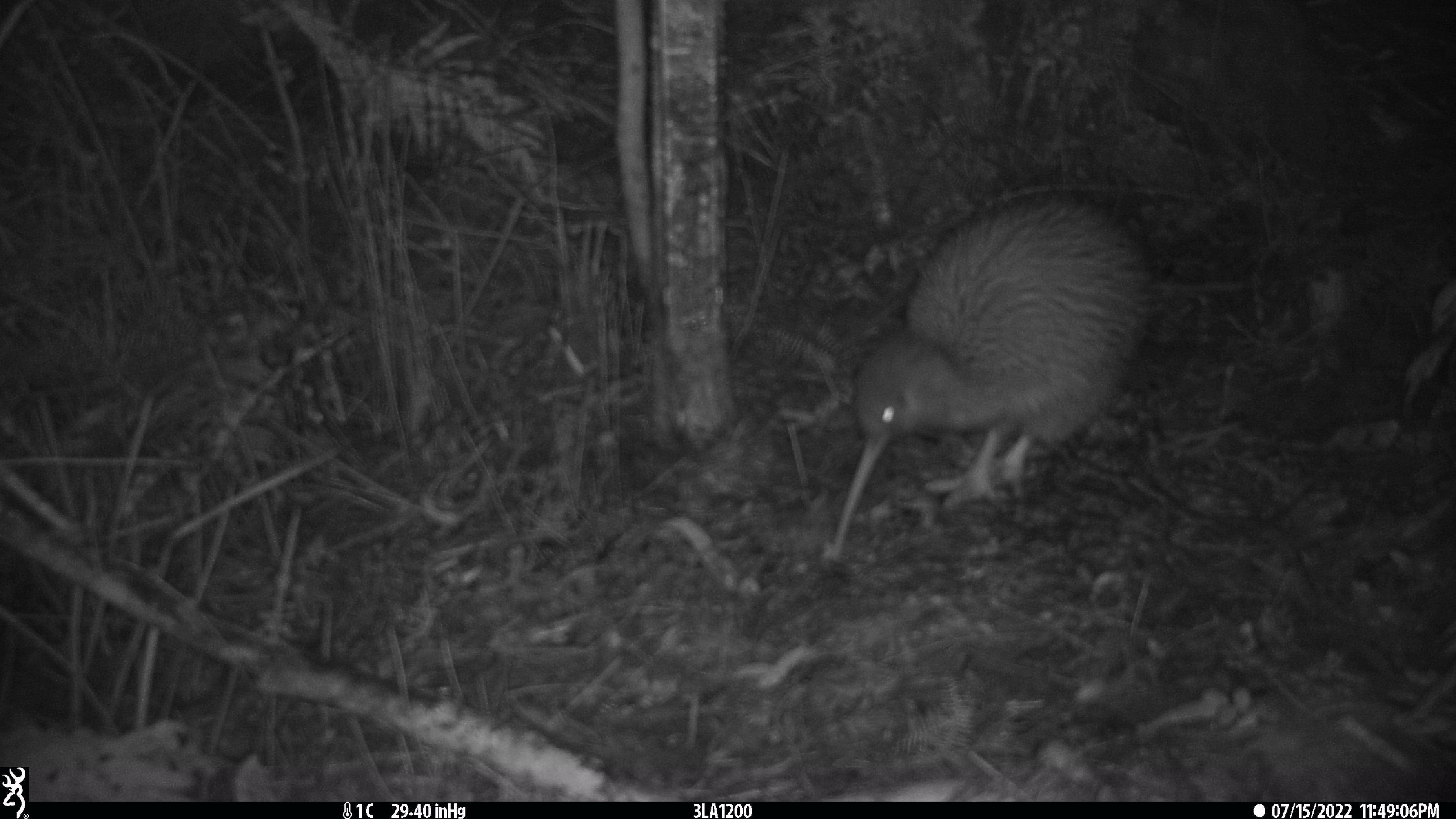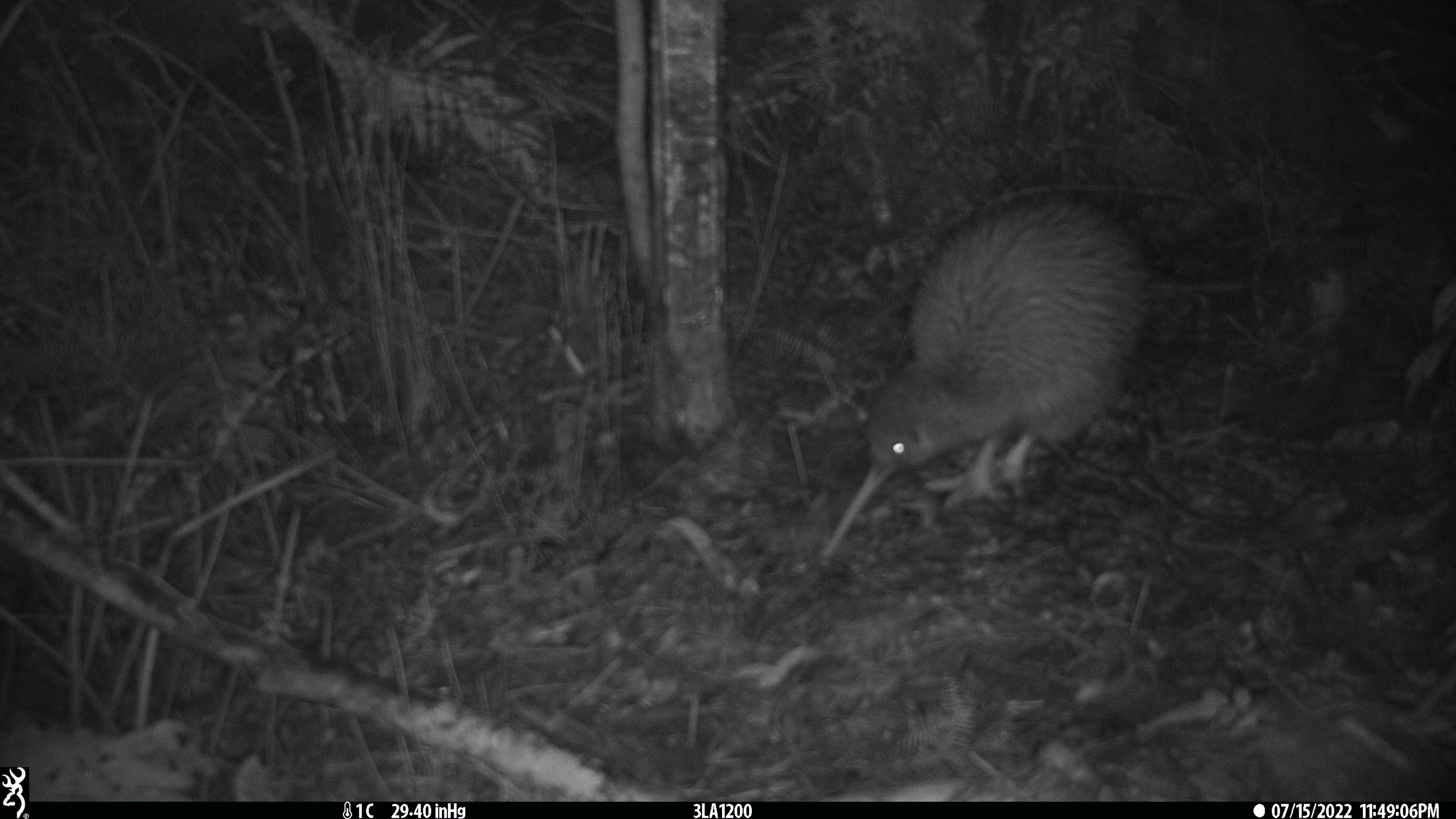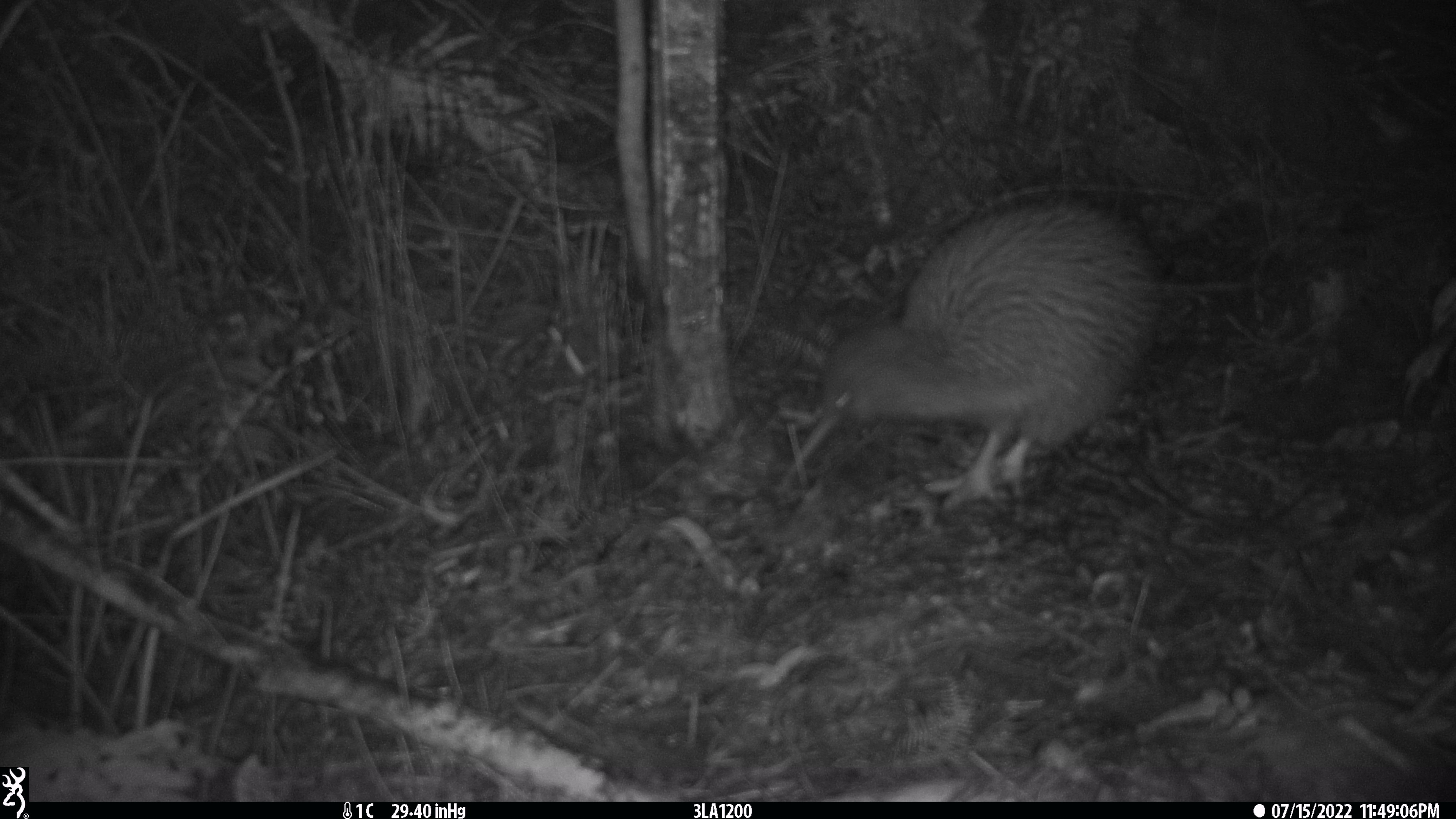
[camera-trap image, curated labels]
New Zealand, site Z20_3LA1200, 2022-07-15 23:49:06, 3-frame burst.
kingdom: Animalia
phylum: Chordata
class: Aves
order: Apterygiformes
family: Apterygidae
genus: Apteryx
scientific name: Apteryx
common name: kiwi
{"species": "kiwi (Apteryx)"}